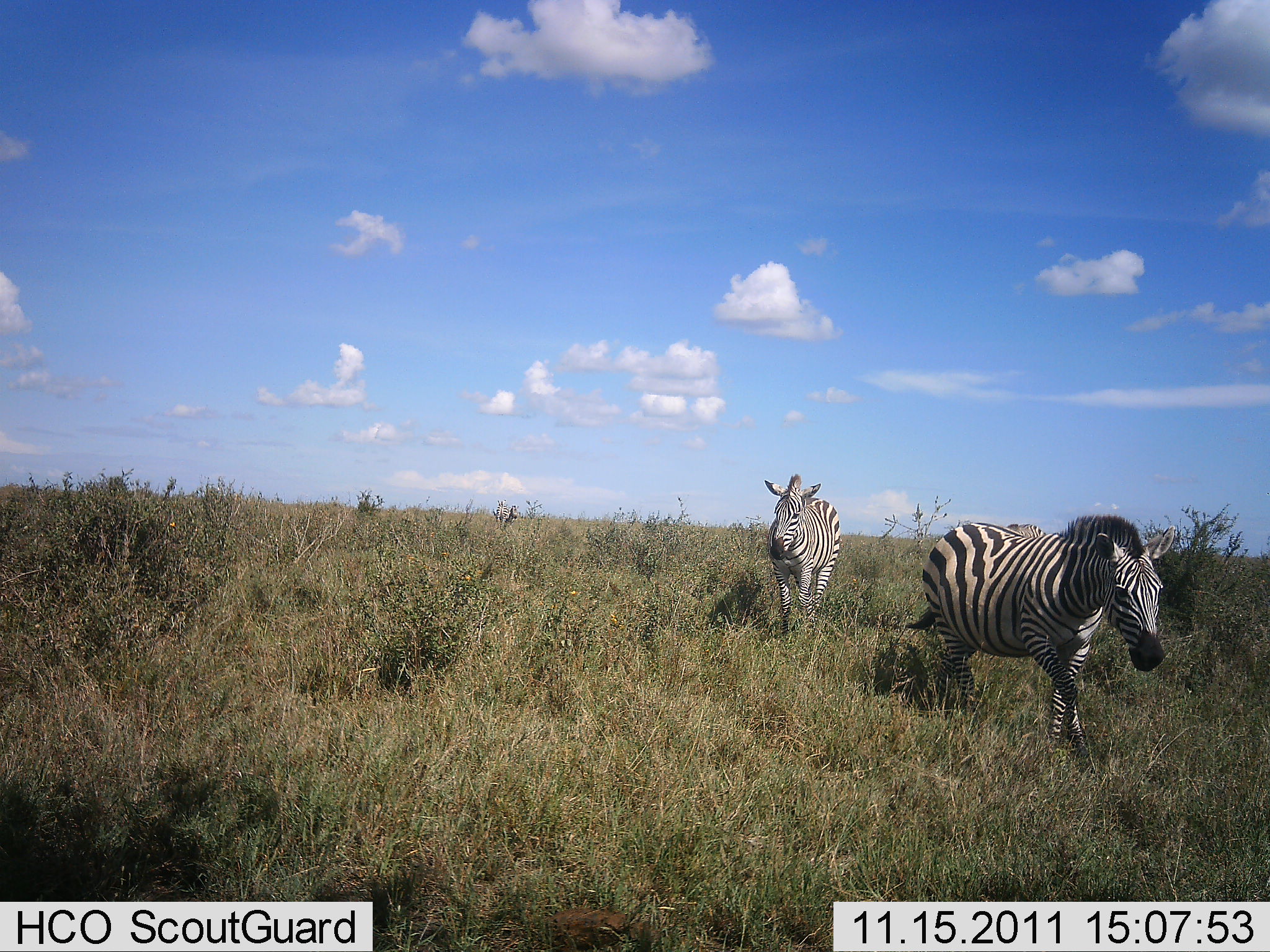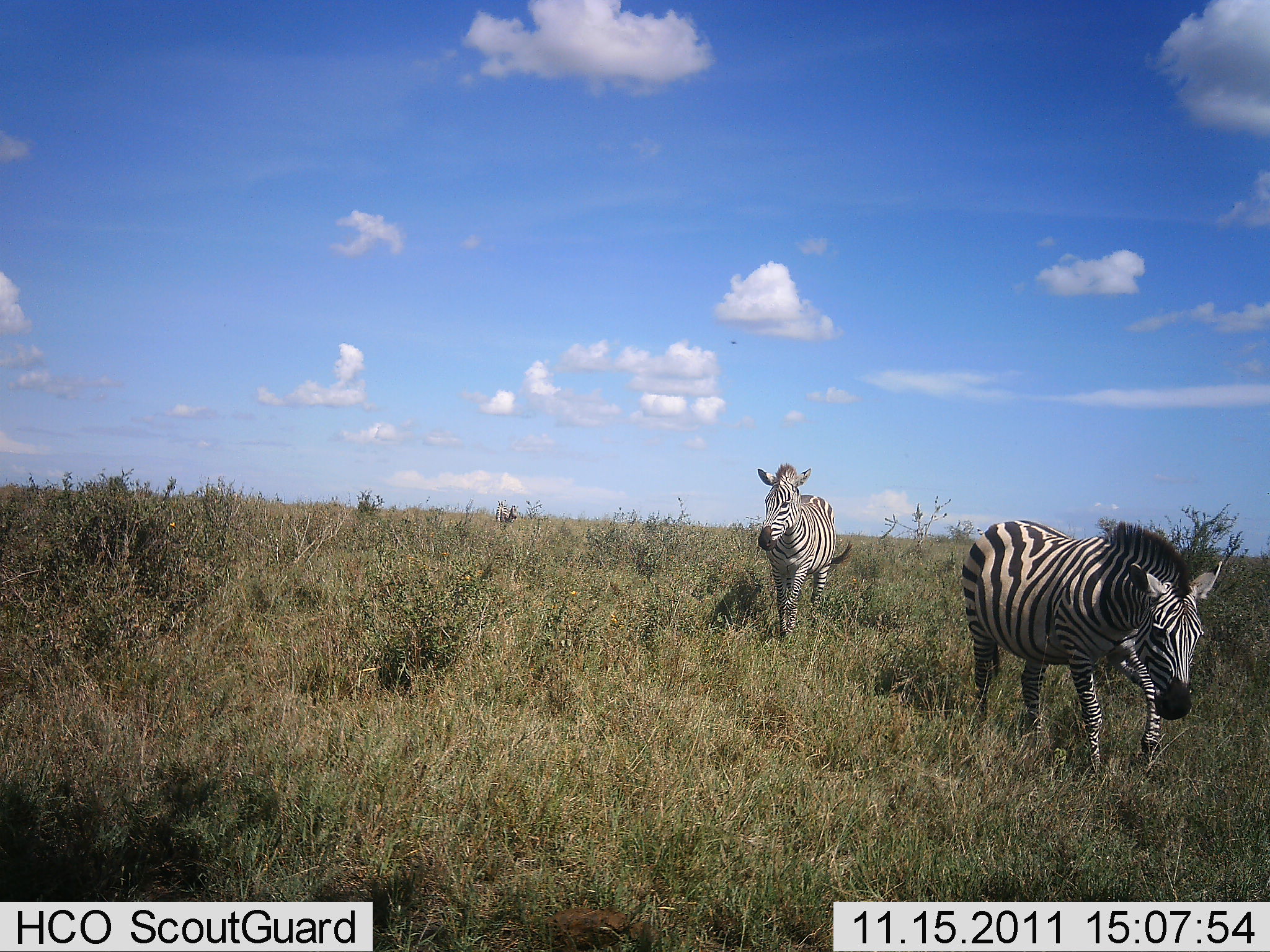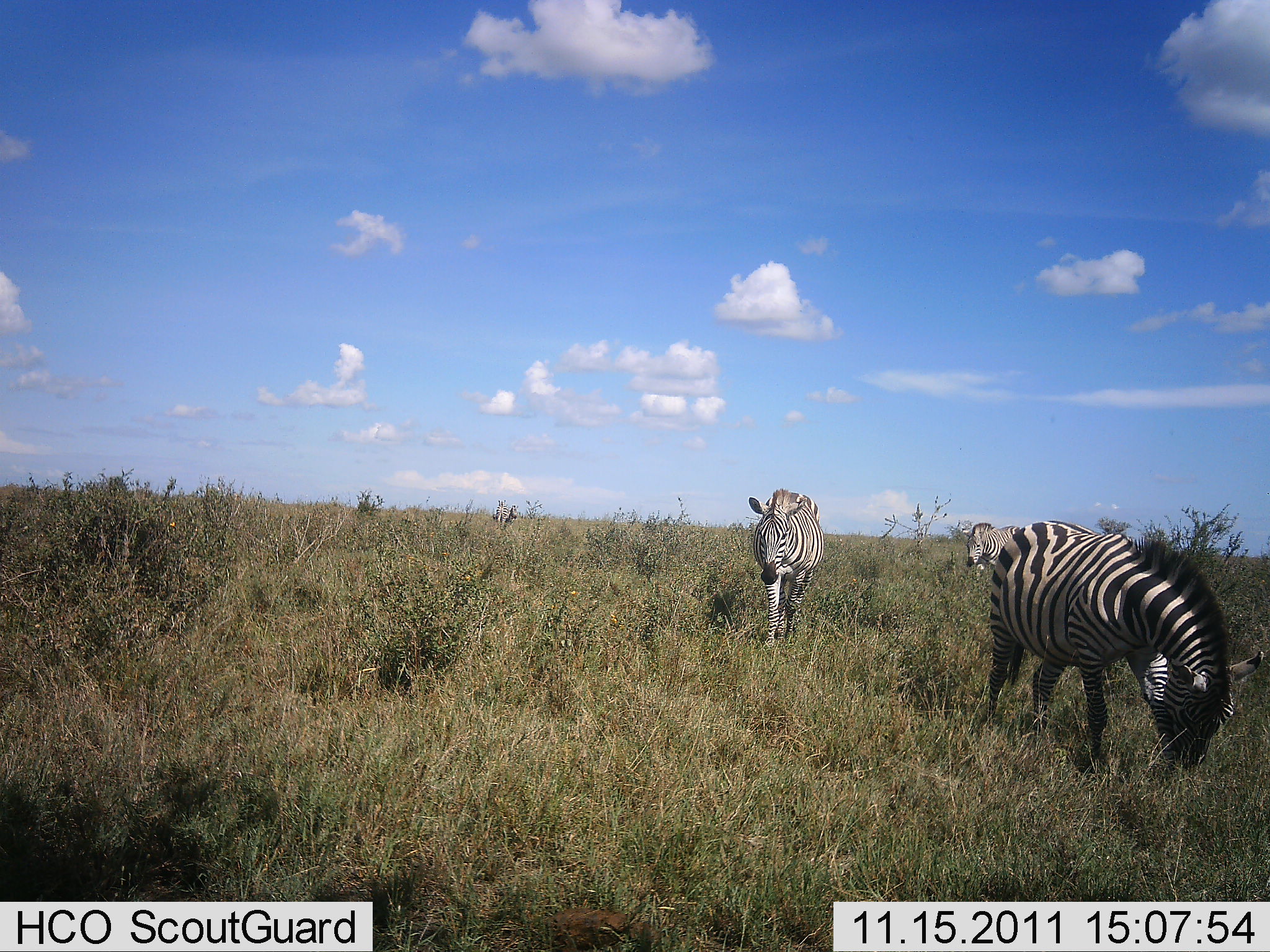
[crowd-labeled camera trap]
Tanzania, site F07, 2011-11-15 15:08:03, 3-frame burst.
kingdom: Animalia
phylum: Chordata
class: Mammalia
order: Perissodactyla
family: Equidae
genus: Equus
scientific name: Equus quagga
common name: plains zebra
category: zebra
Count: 3.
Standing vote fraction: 15%.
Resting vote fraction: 0%.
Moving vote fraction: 85%.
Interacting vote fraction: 0%.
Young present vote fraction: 0%.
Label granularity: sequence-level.